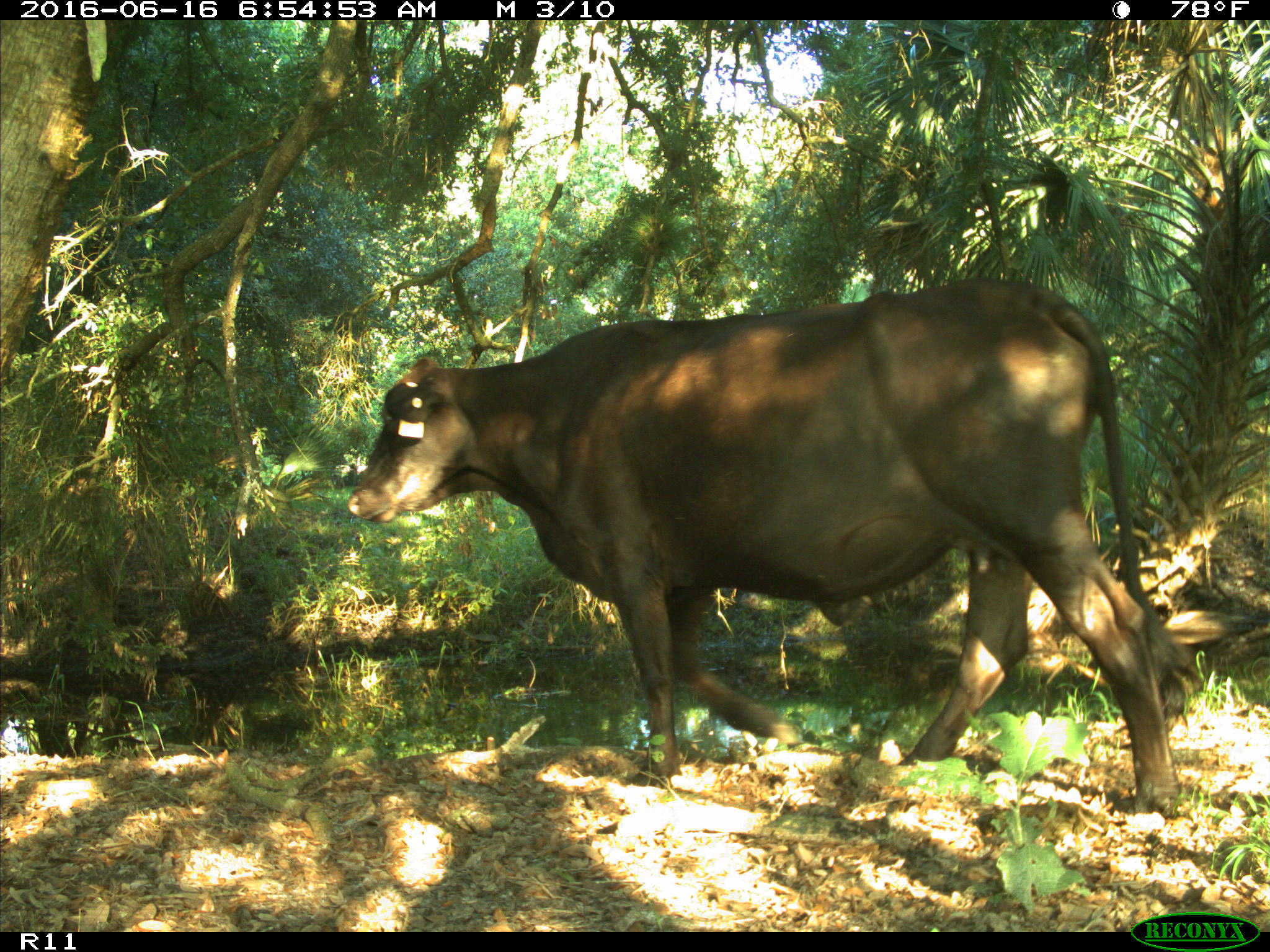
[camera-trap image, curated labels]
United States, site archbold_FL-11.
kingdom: Animalia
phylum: Chordata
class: Mammalia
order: Artiodactyla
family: Bovidae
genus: Bos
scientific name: Bos taurus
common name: domestic cow